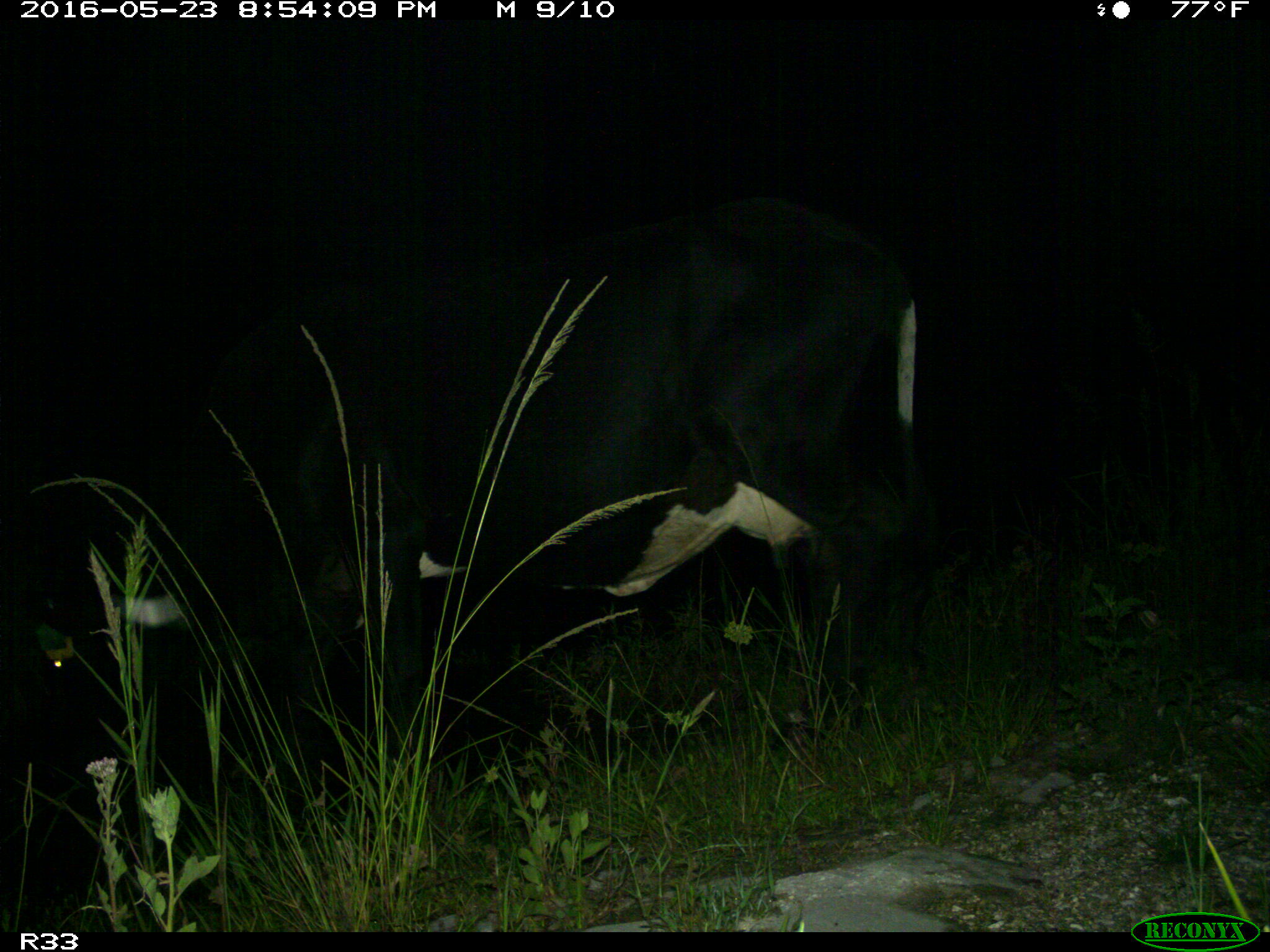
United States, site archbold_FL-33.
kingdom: Animalia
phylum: Chordata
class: Mammalia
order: Artiodactyla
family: Bovidae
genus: Bos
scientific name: Bos taurus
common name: domestic cow